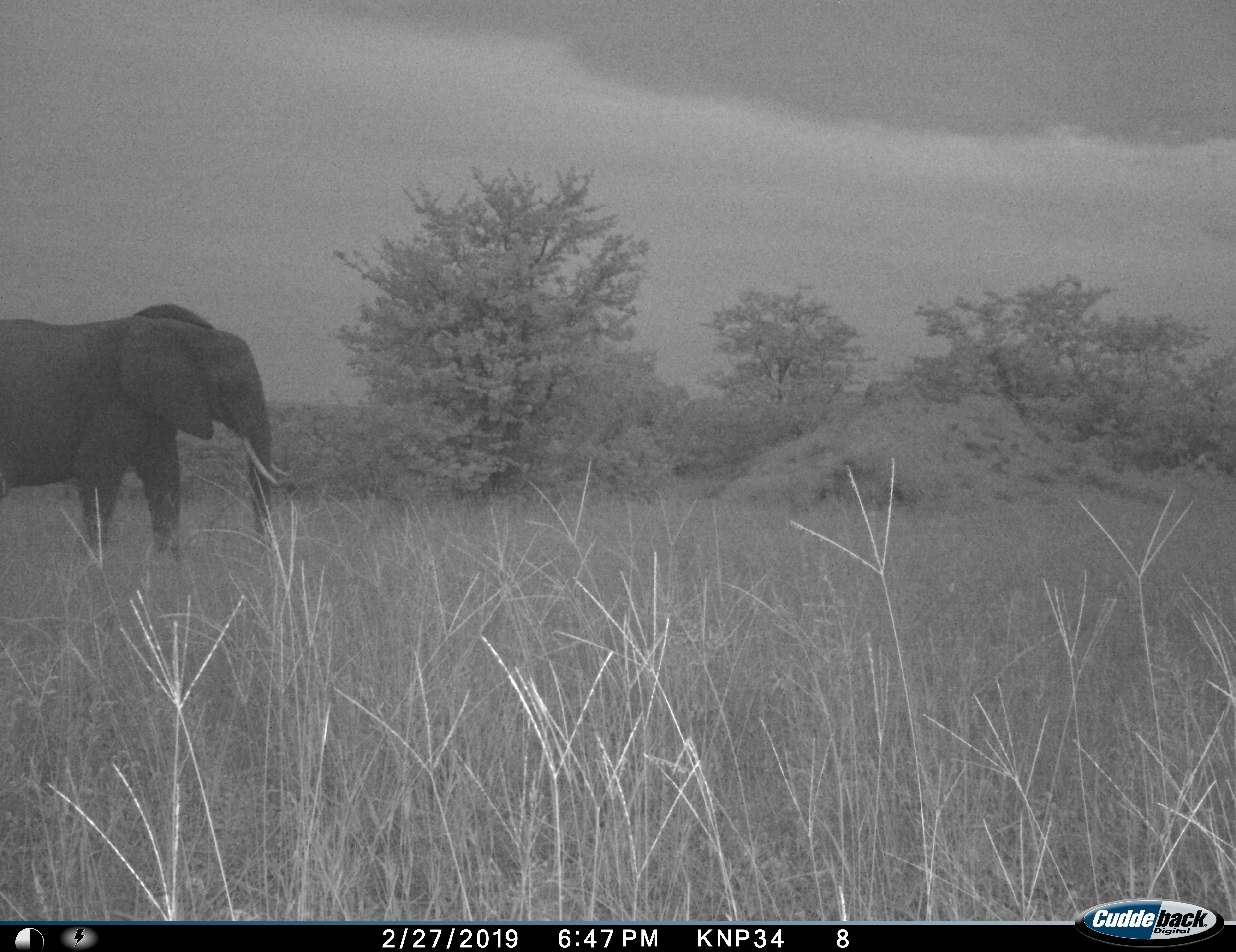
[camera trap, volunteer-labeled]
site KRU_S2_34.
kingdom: Animalia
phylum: Chordata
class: Mammalia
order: Proboscidea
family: Elephantidae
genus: Loxodonta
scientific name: Loxodonta africana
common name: african bush elephant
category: elephant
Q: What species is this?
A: Elephant (african bush elephant) (Loxodonta africana).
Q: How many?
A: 1.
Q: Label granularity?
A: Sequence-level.